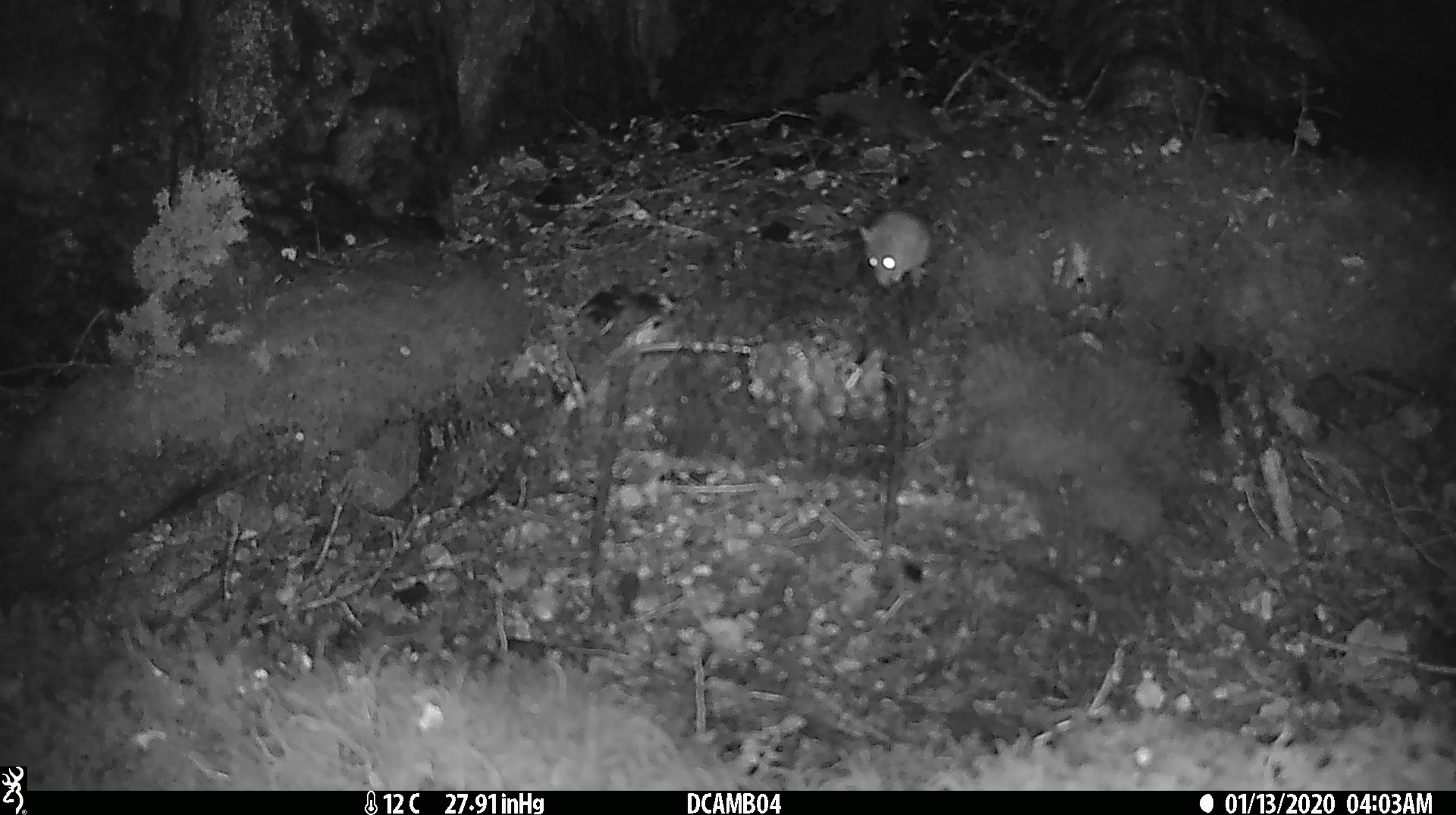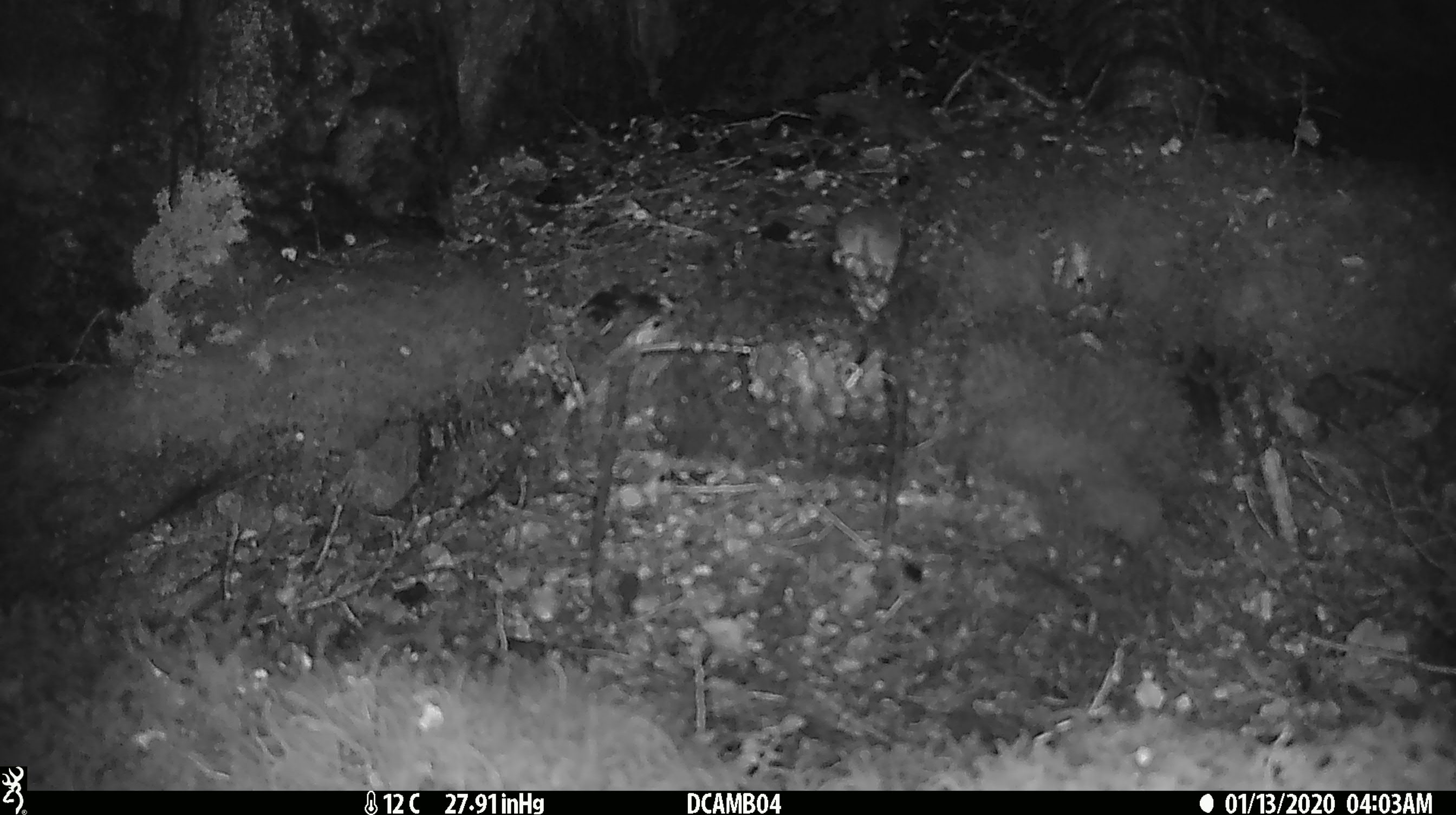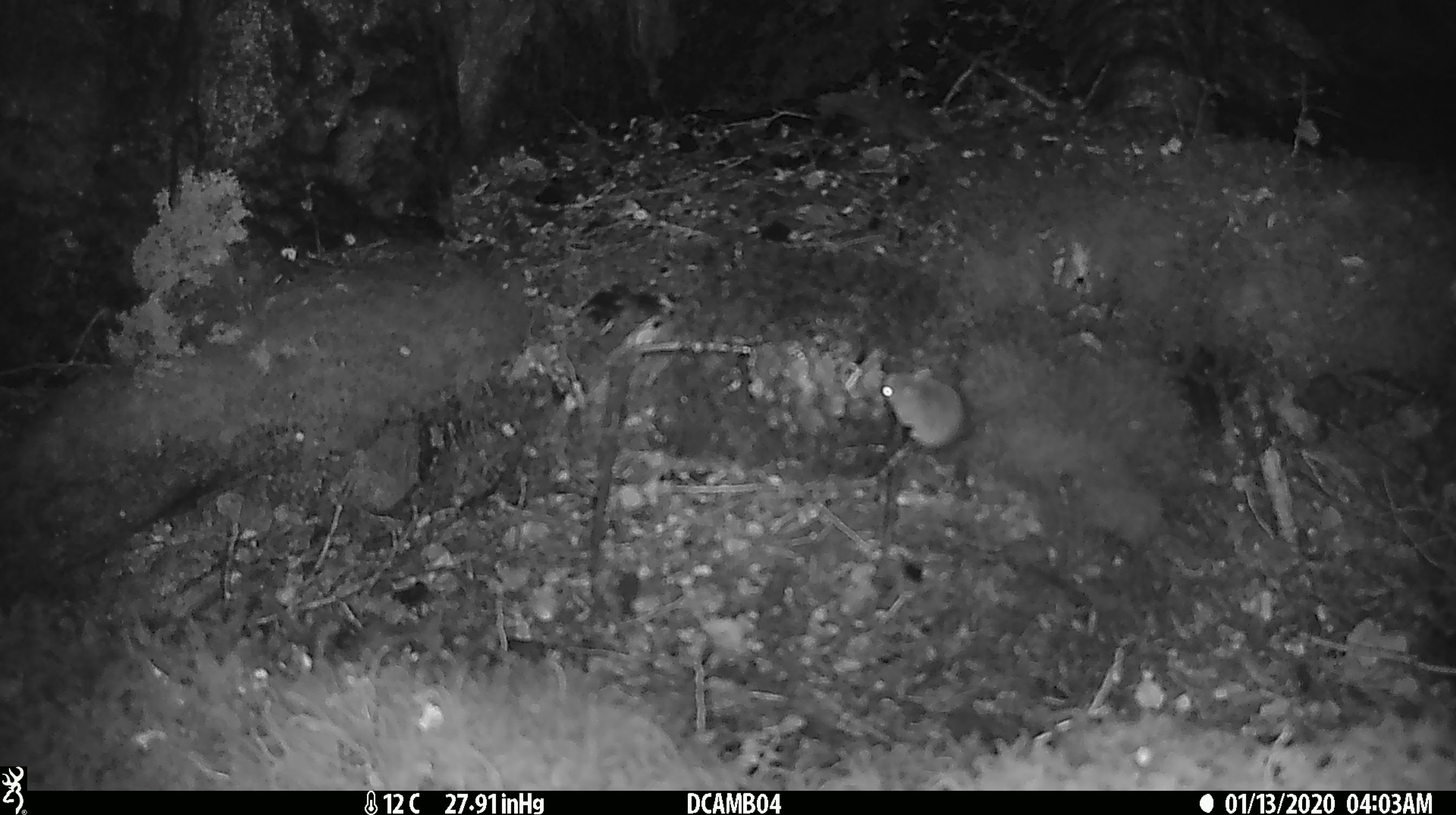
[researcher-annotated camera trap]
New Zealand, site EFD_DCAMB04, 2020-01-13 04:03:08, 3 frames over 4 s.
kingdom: Animalia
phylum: Chordata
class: Mammalia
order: Rodentia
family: Muridae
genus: Mus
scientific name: Mus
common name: mouse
Mouse (Mus).